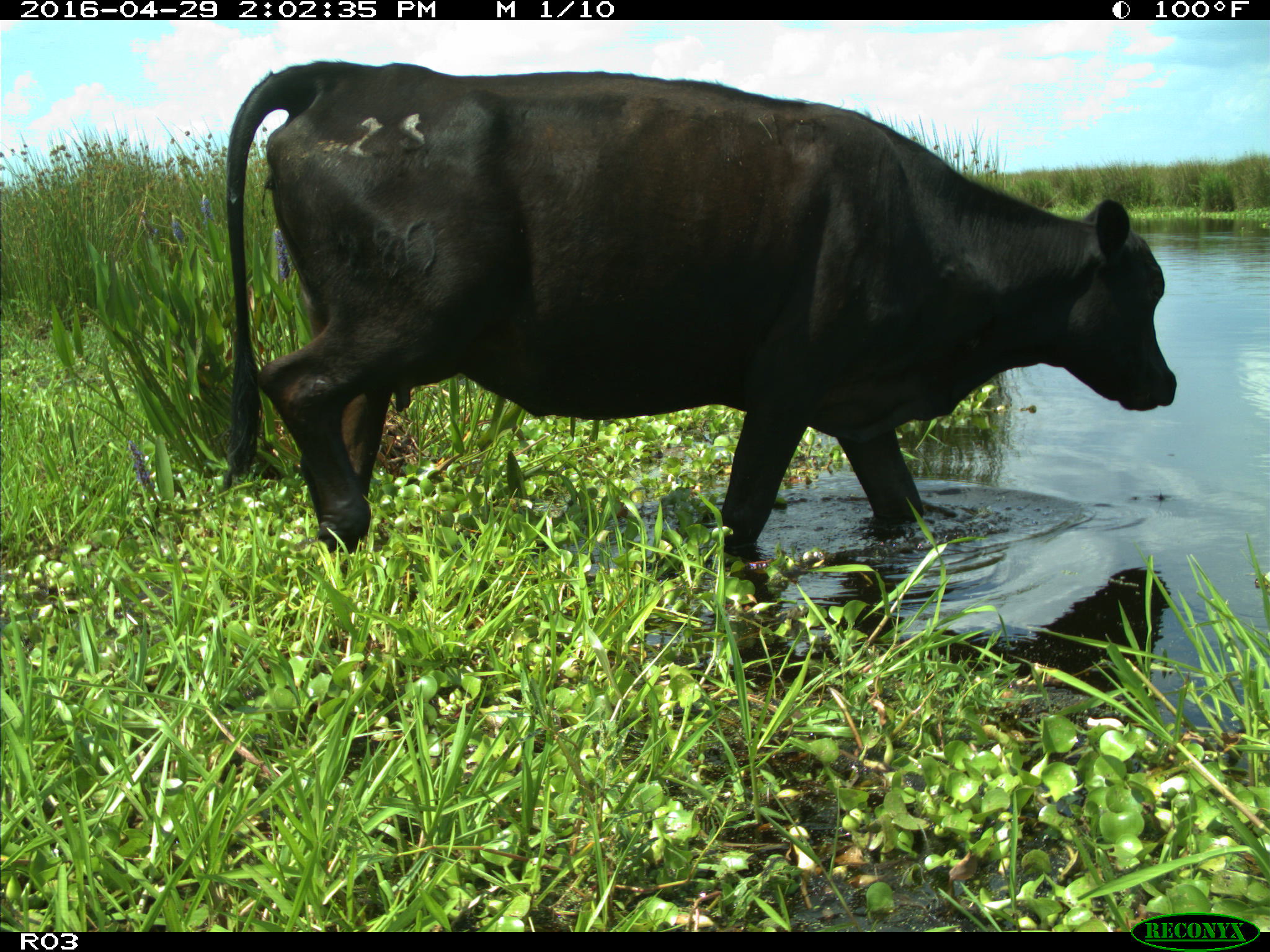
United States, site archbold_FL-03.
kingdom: Animalia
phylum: Chordata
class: Mammalia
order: Artiodactyla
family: Bovidae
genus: Bos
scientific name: Bos taurus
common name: domestic cow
Bos taurus (domestic cow).